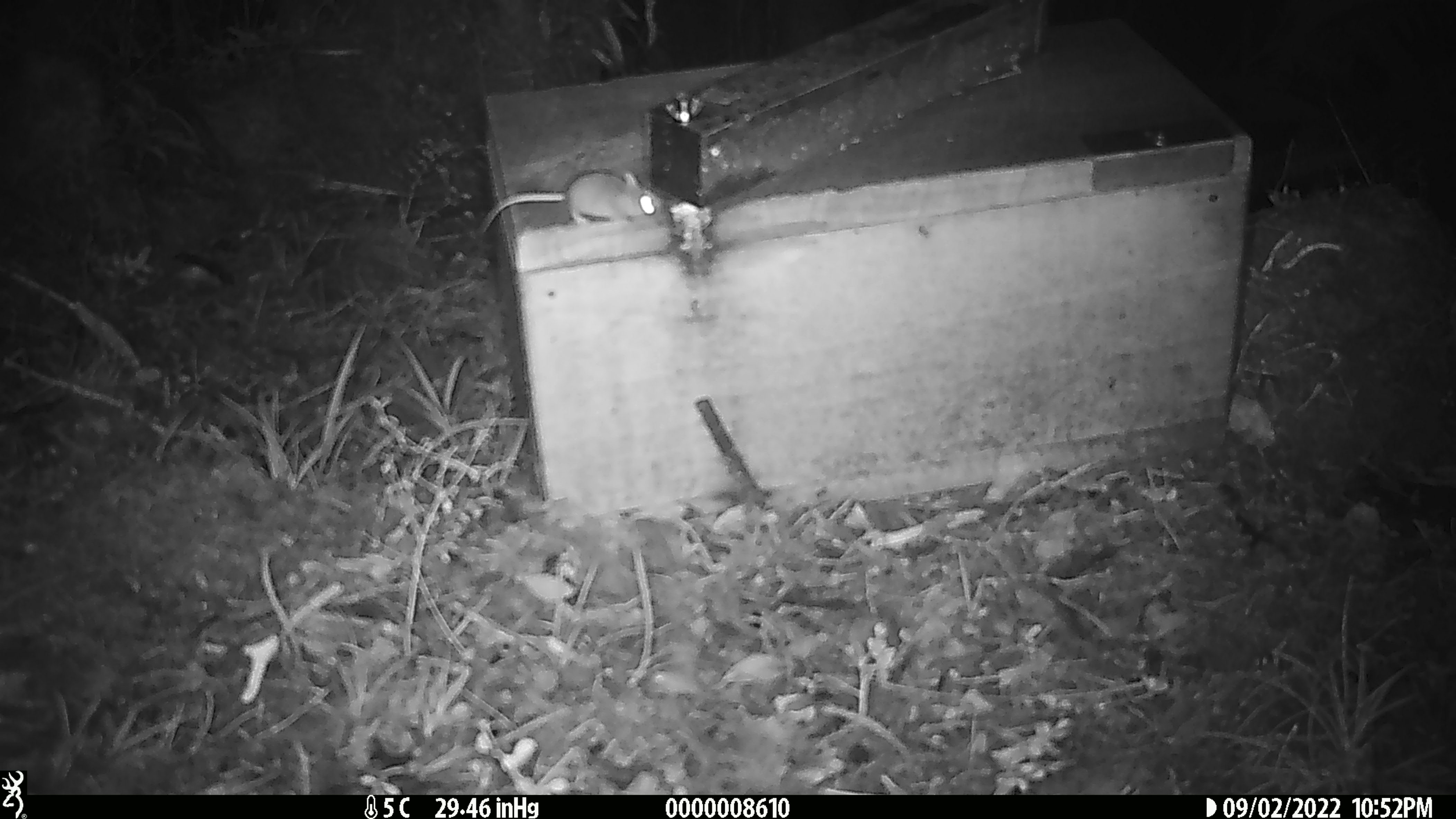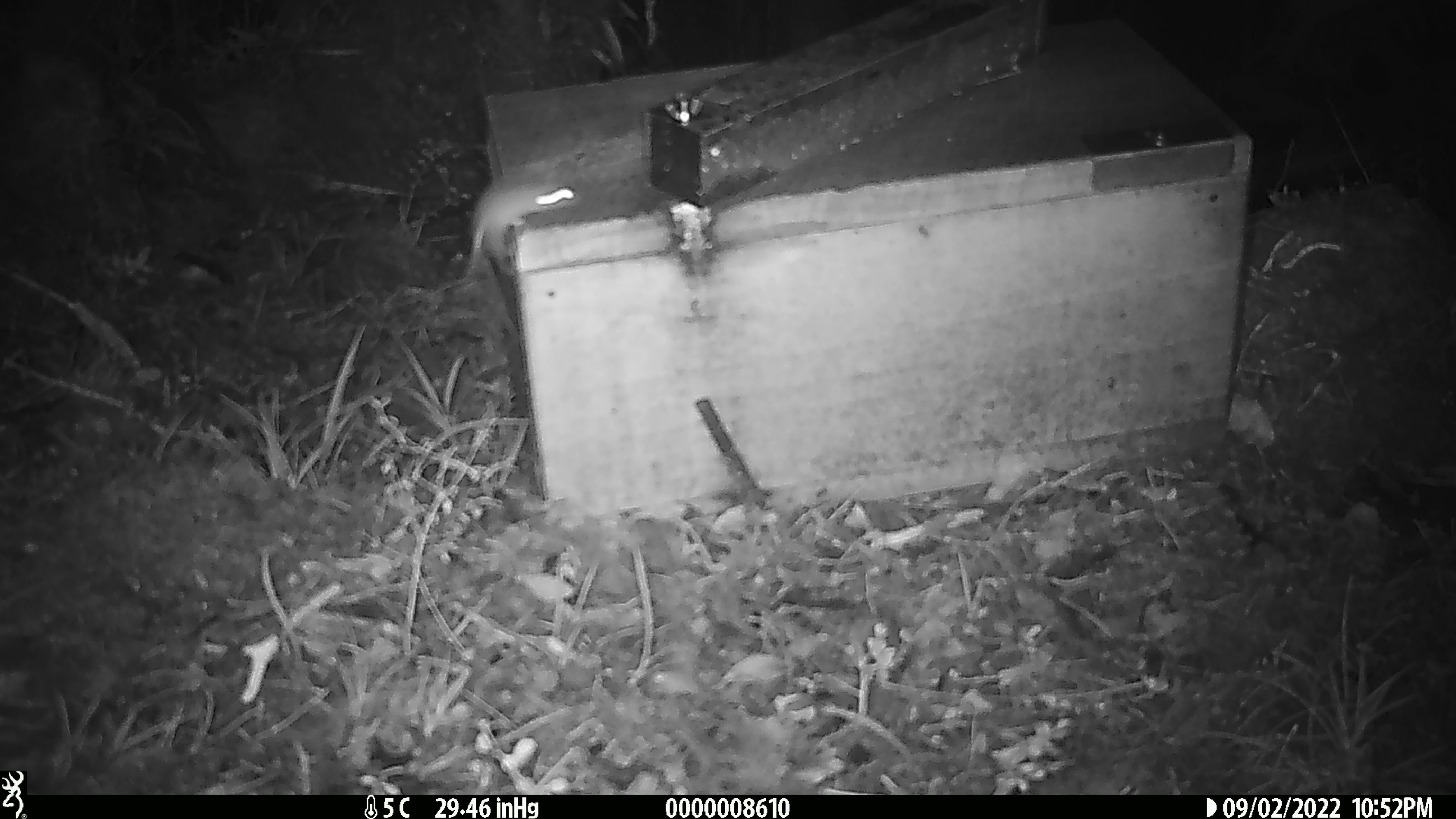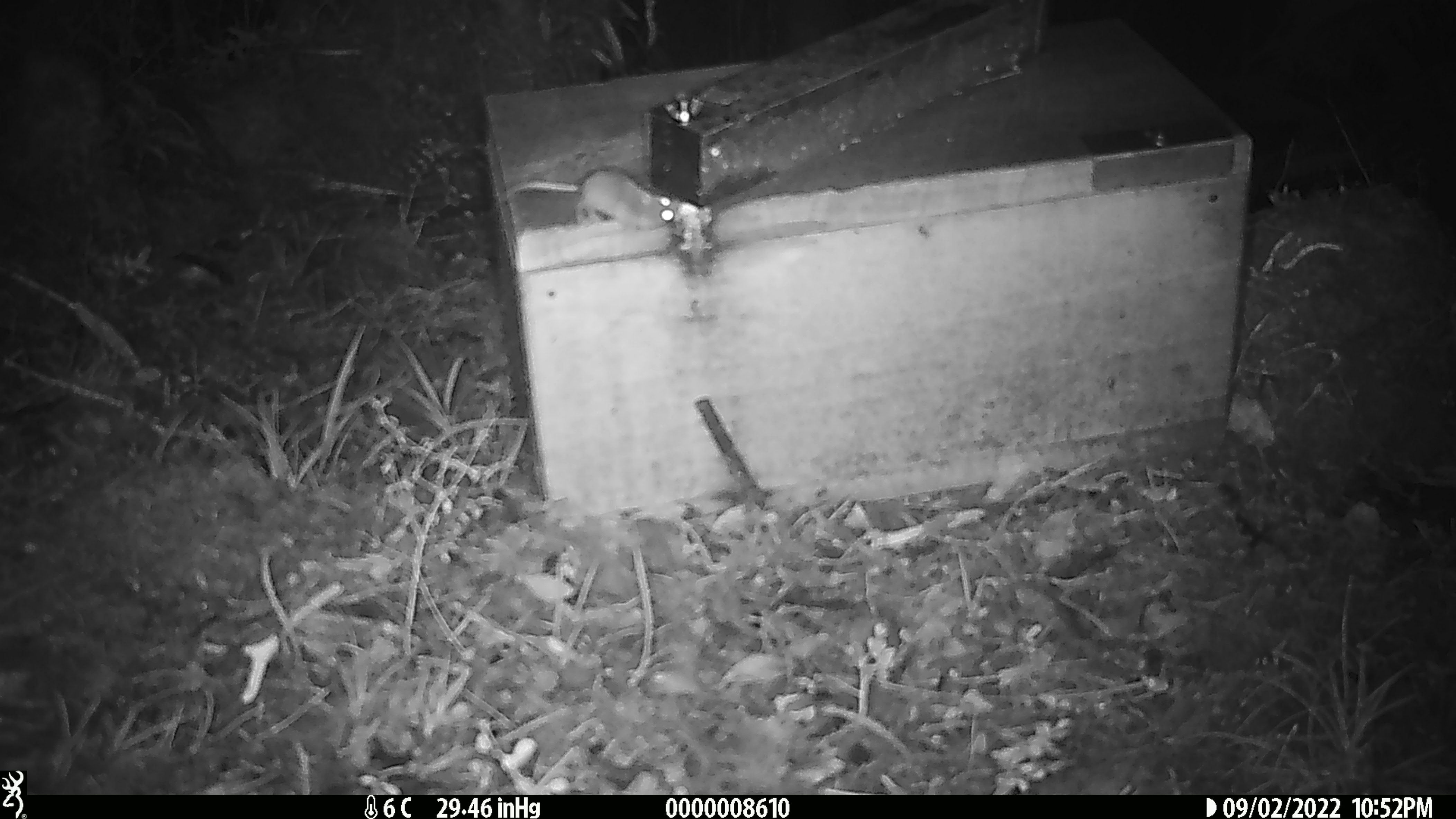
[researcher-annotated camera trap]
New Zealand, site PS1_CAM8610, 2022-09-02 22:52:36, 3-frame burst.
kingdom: Animalia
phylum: Chordata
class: Mammalia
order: Rodentia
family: Muridae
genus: Mus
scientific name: Mus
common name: mouse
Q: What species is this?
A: Mouse (Mus).